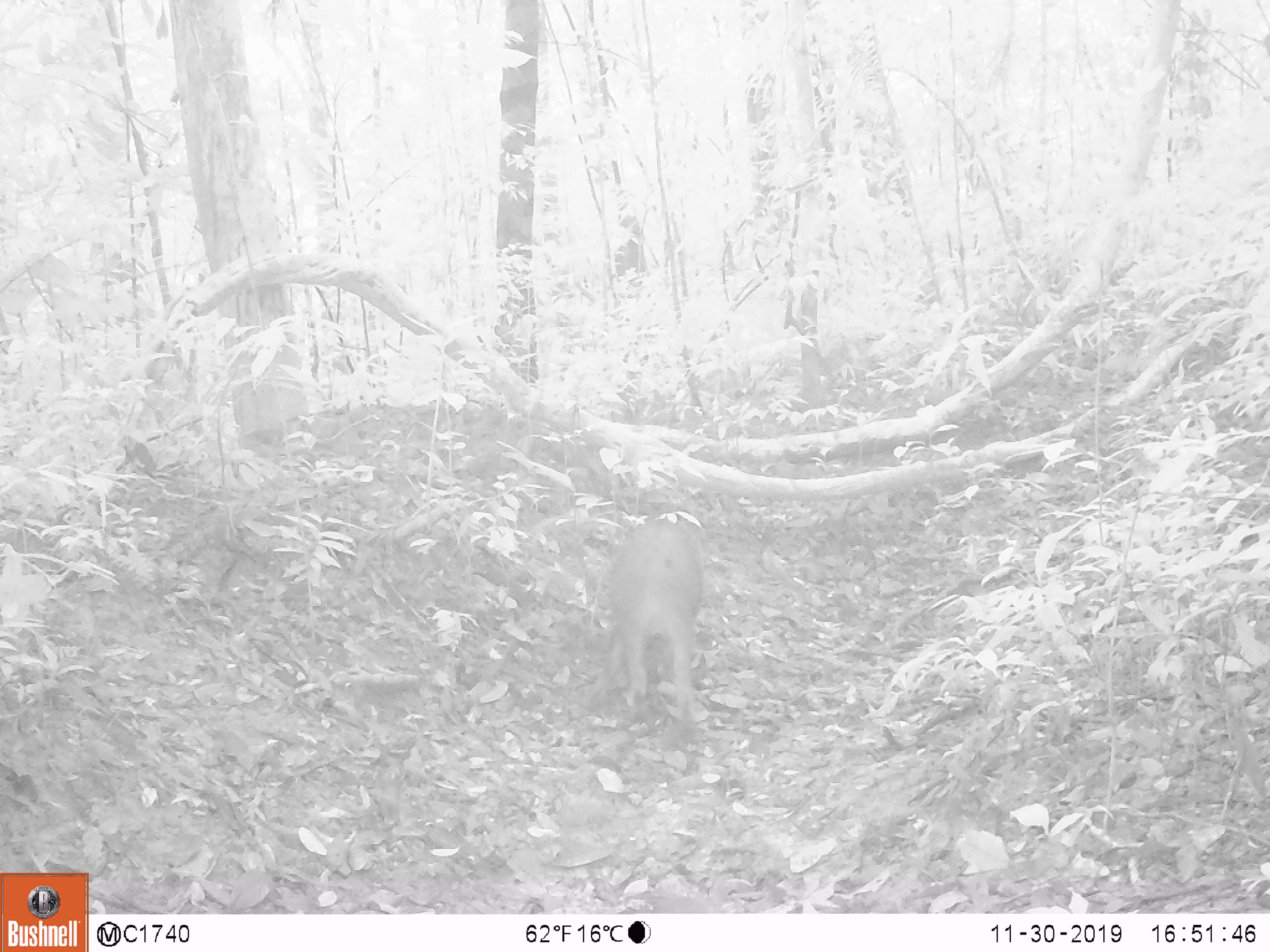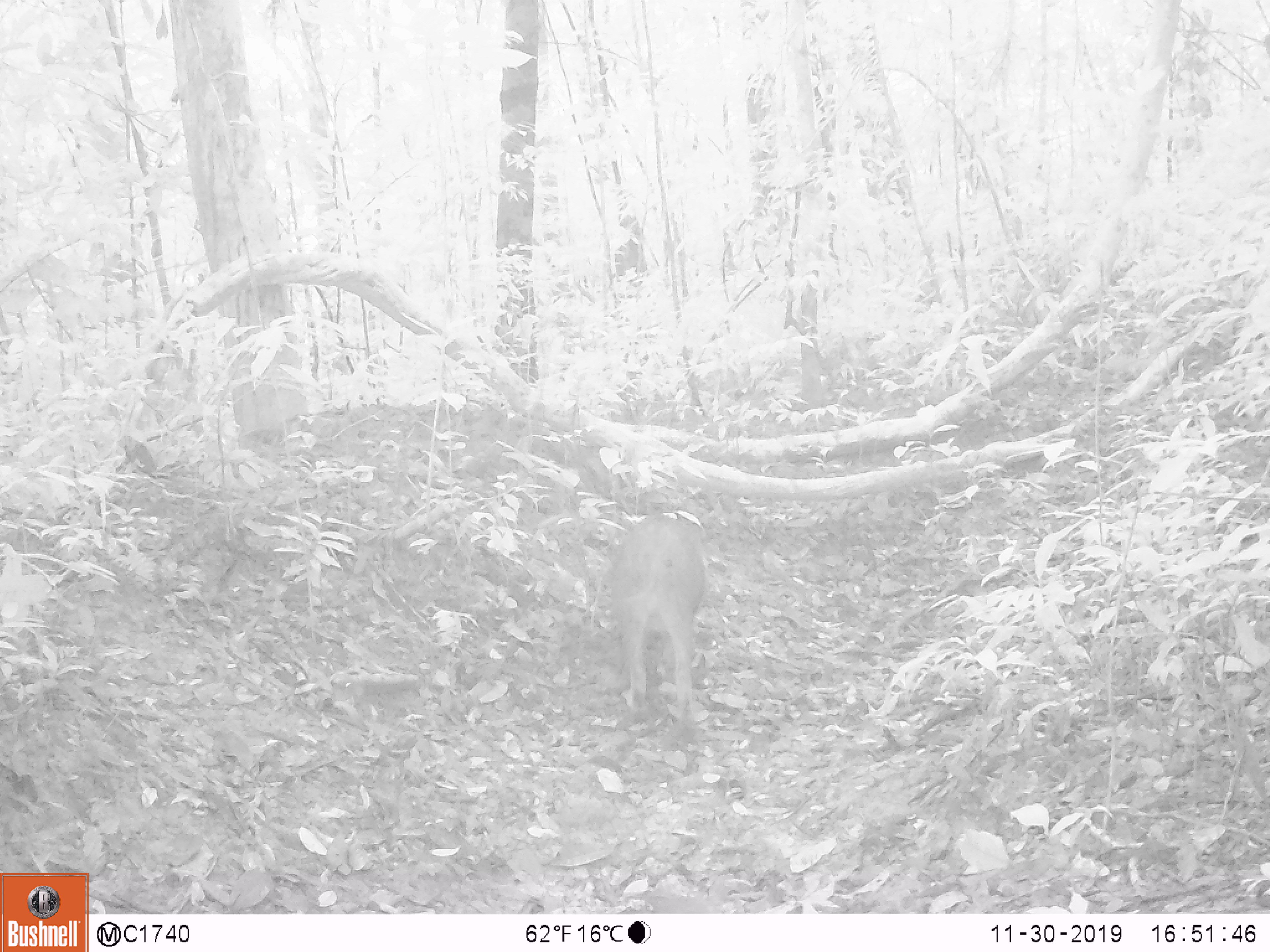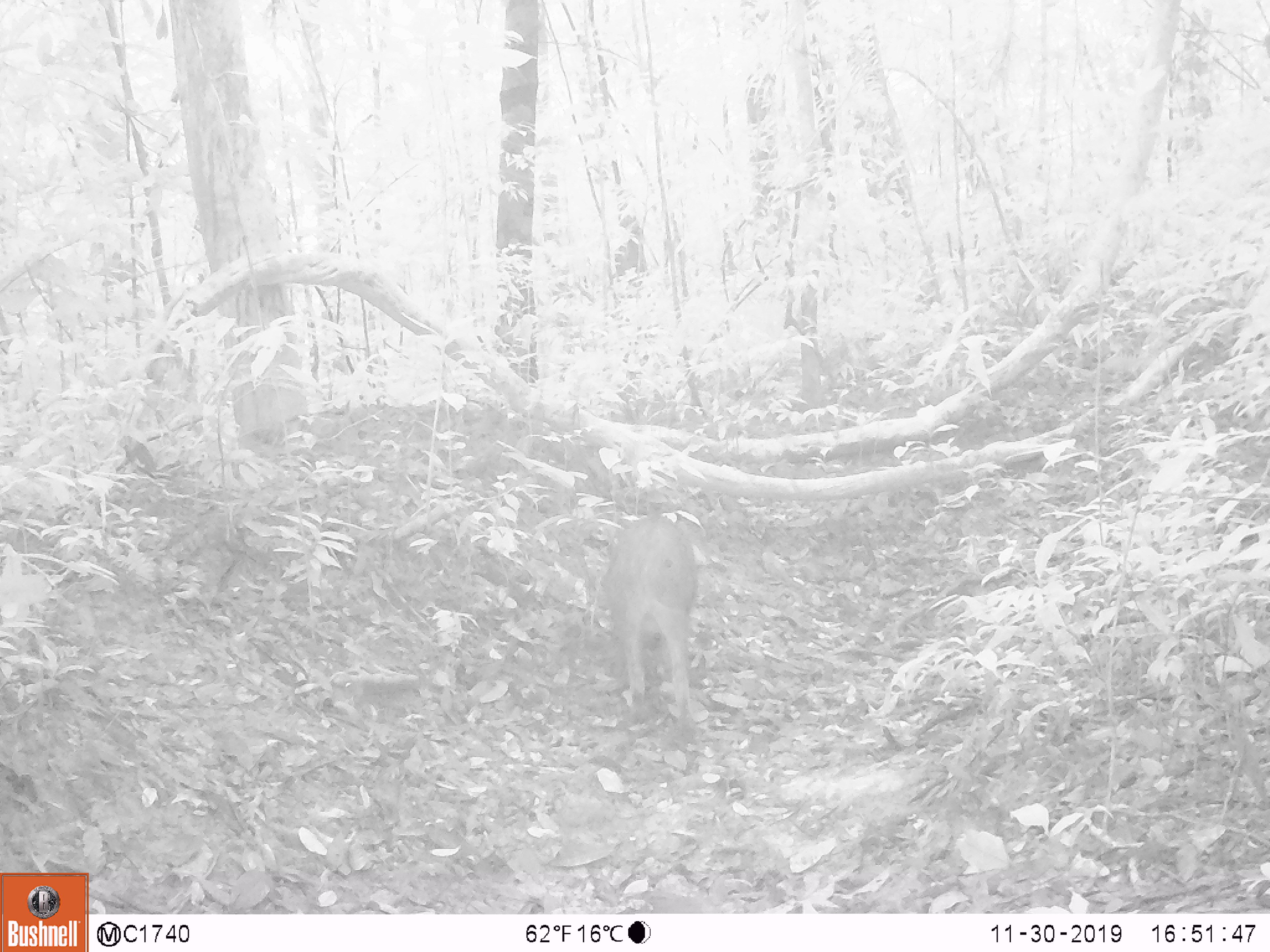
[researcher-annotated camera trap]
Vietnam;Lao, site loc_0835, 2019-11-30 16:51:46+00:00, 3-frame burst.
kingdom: Animalia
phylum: Chordata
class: Mammalia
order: Artiodactyla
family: Suidae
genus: Sus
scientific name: Sus scrofa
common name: eurasian wild pig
Eurasian wild pig (Sus scrofa). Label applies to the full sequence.